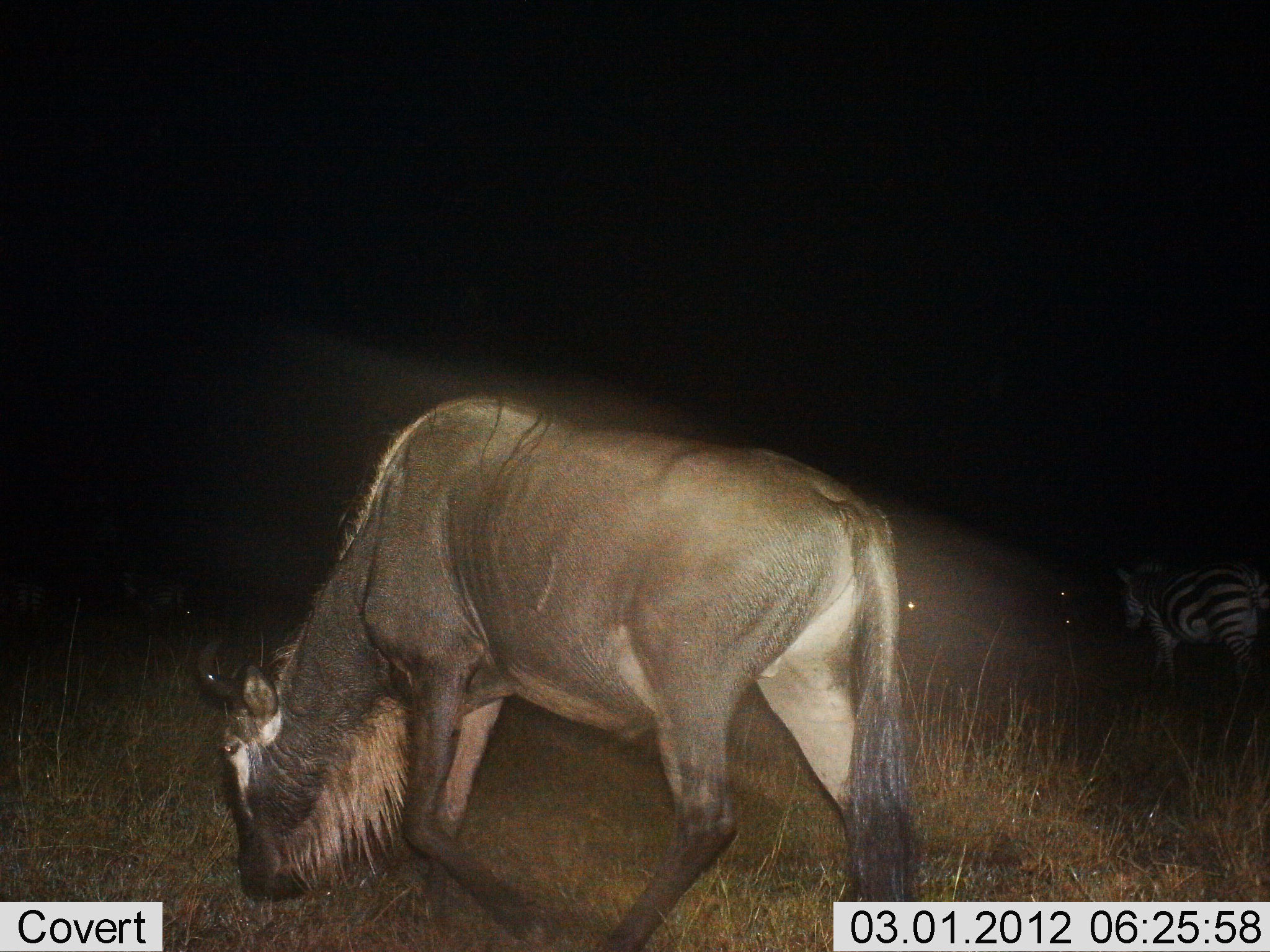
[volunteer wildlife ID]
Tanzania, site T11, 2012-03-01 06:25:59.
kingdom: Animalia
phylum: Chordata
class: Mammalia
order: Artiodactyla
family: Bovidae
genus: Connochaetes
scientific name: Connochaetes taurinus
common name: blue wildebeest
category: wildebeest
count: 1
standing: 17%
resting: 0%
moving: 17%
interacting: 0%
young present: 0%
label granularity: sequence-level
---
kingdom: Animalia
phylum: Chordata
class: Mammalia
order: Perissodactyla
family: Equidae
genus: Equus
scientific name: Equus quagga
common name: plains zebra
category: zebra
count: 1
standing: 38%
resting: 0%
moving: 62%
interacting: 0%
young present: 0%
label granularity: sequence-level